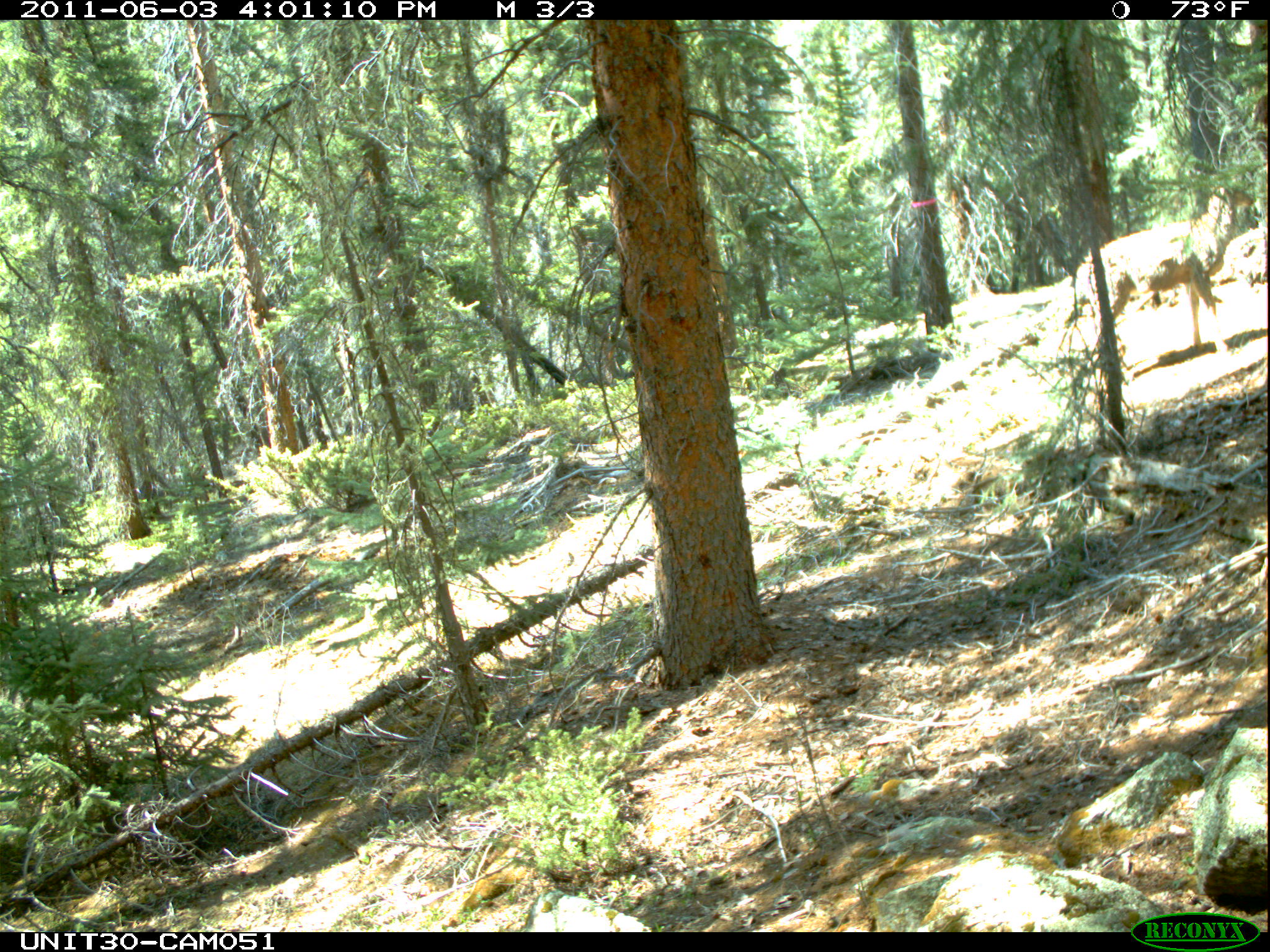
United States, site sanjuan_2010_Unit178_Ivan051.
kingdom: Animalia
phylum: Chordata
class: Mammalia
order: Artiodactyla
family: Cervidae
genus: Odocoileus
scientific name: Odocoileus hemionus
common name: mule deer